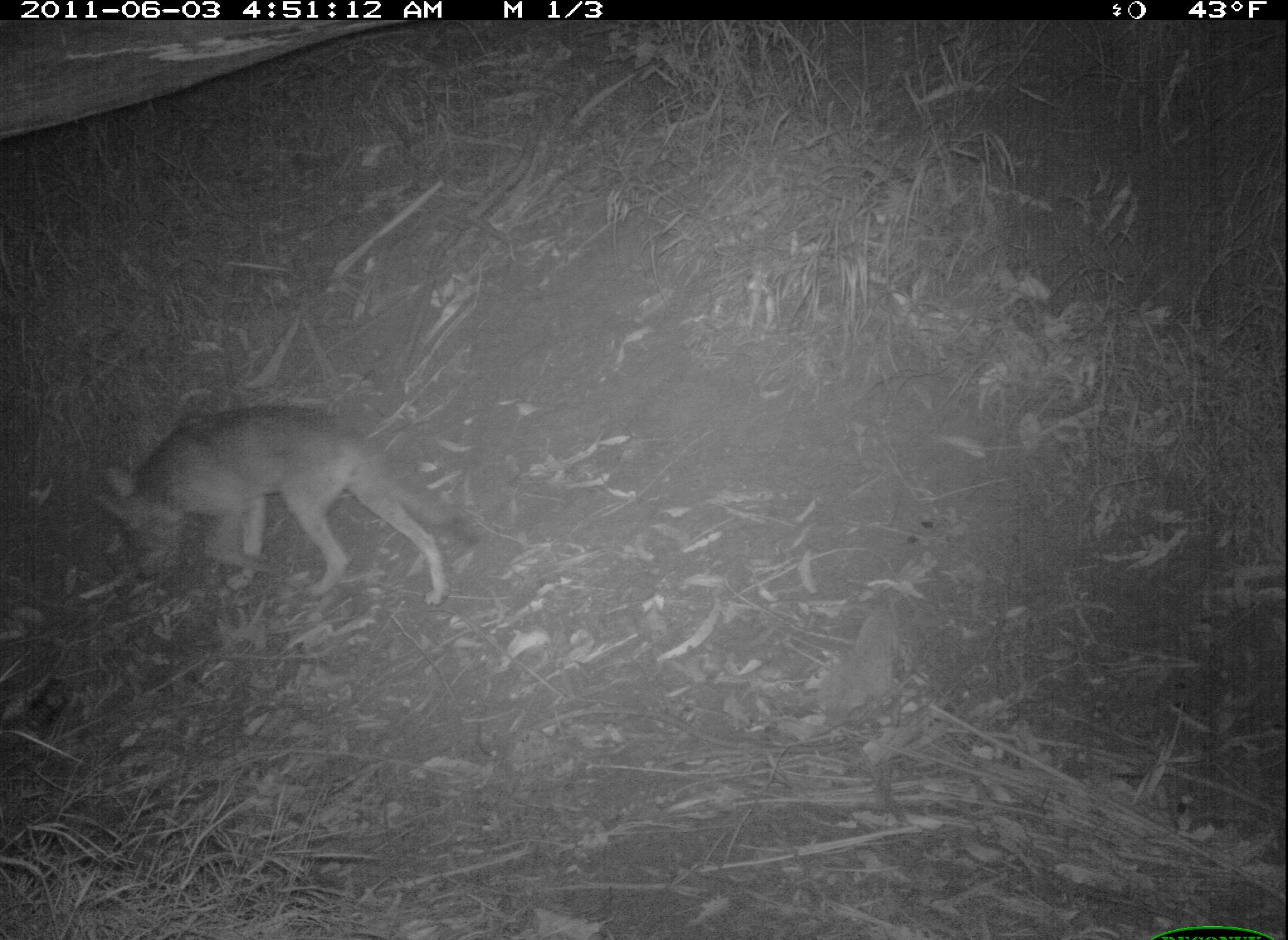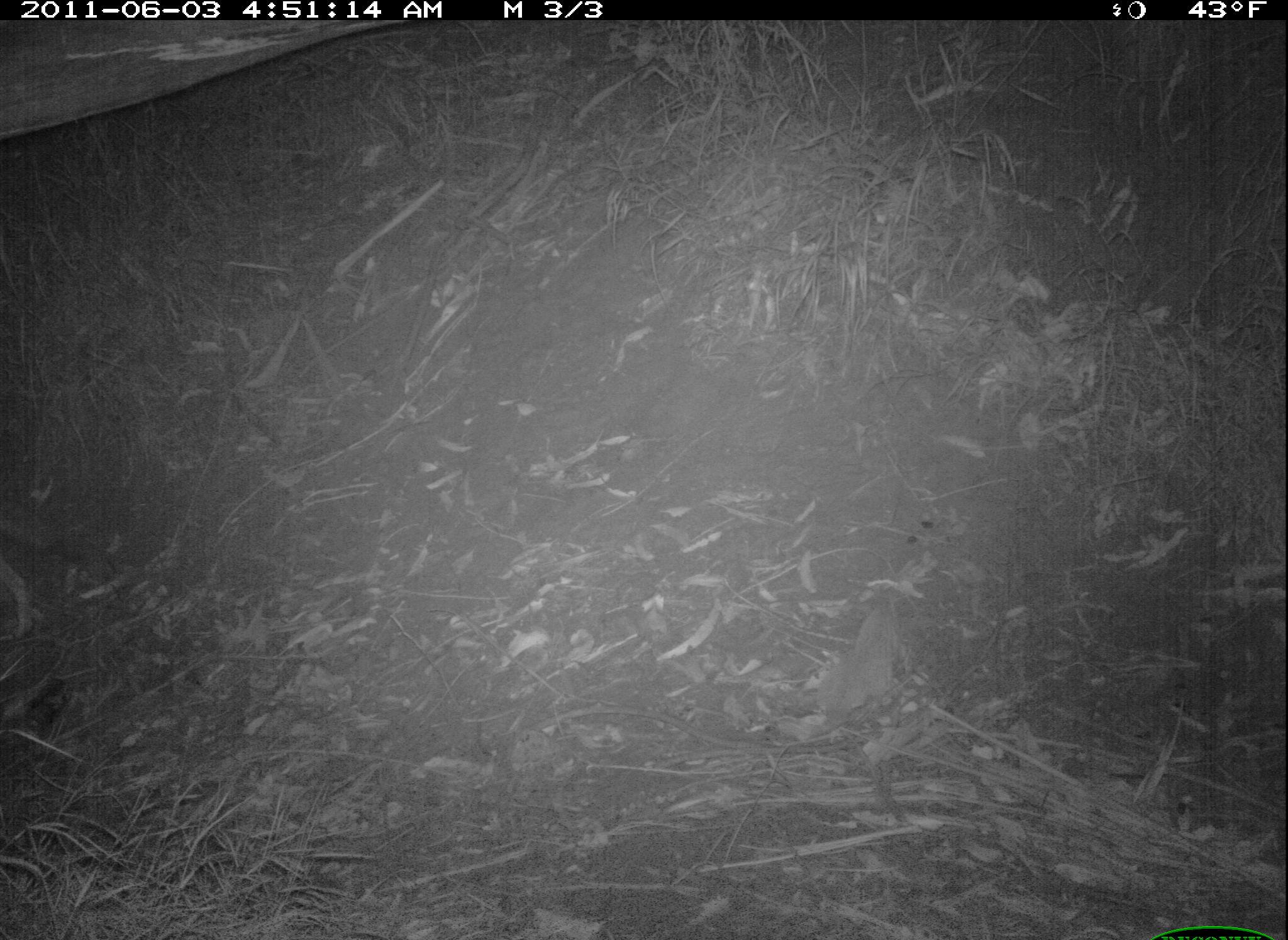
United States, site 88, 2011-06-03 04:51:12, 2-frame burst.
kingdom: Animalia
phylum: Chordata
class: Mammalia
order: Carnivora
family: Canidae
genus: Canis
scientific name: Canis latrans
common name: coyote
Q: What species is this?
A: Coyote (Canis latrans).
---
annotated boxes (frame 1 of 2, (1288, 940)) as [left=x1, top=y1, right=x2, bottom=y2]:
coyote: [left=103, top=379, right=477, bottom=646]